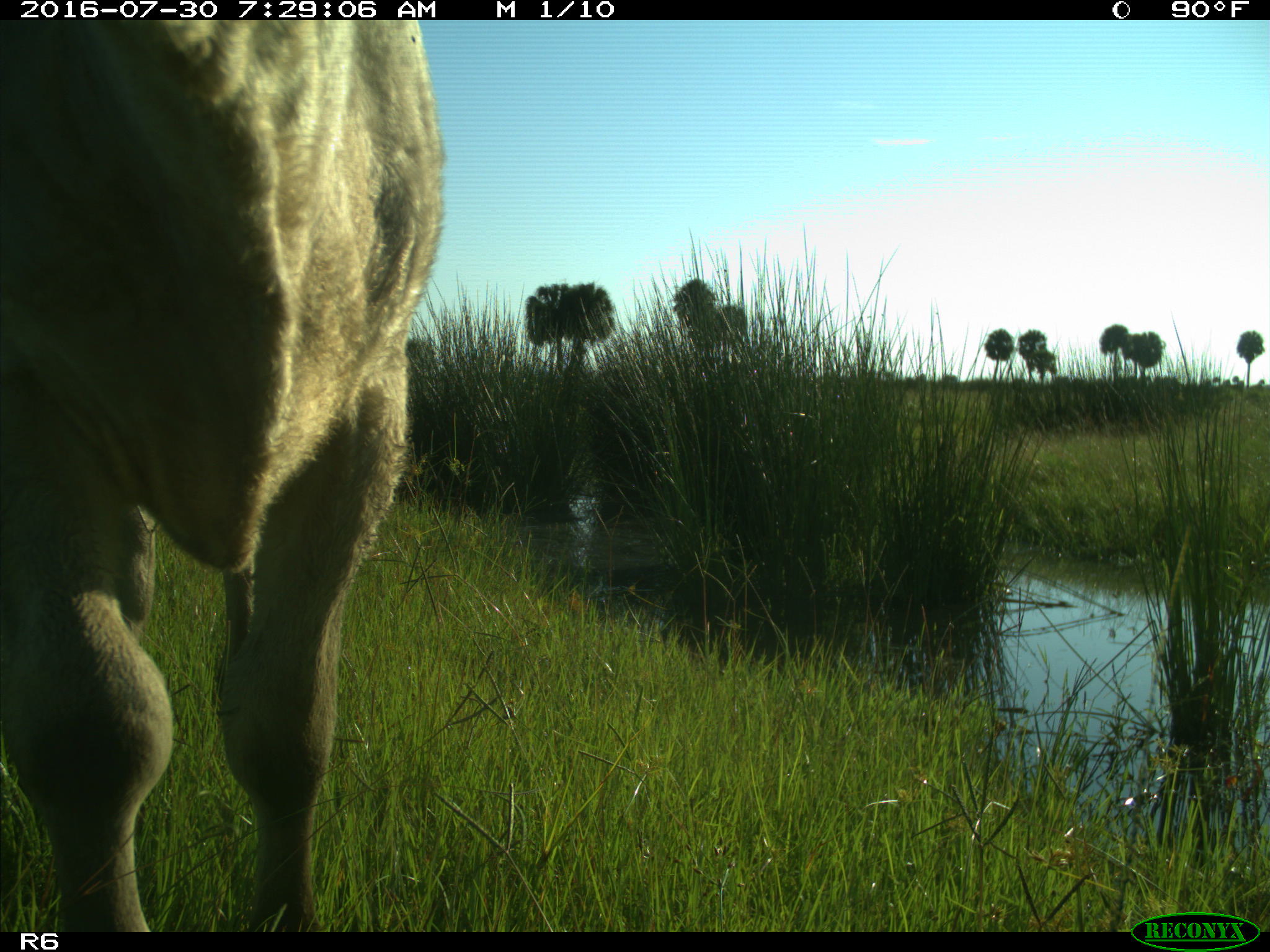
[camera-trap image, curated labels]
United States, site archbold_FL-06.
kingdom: Animalia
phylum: Chordata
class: Mammalia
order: Artiodactyla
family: Bovidae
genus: Bos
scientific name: Bos taurus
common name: domestic cow